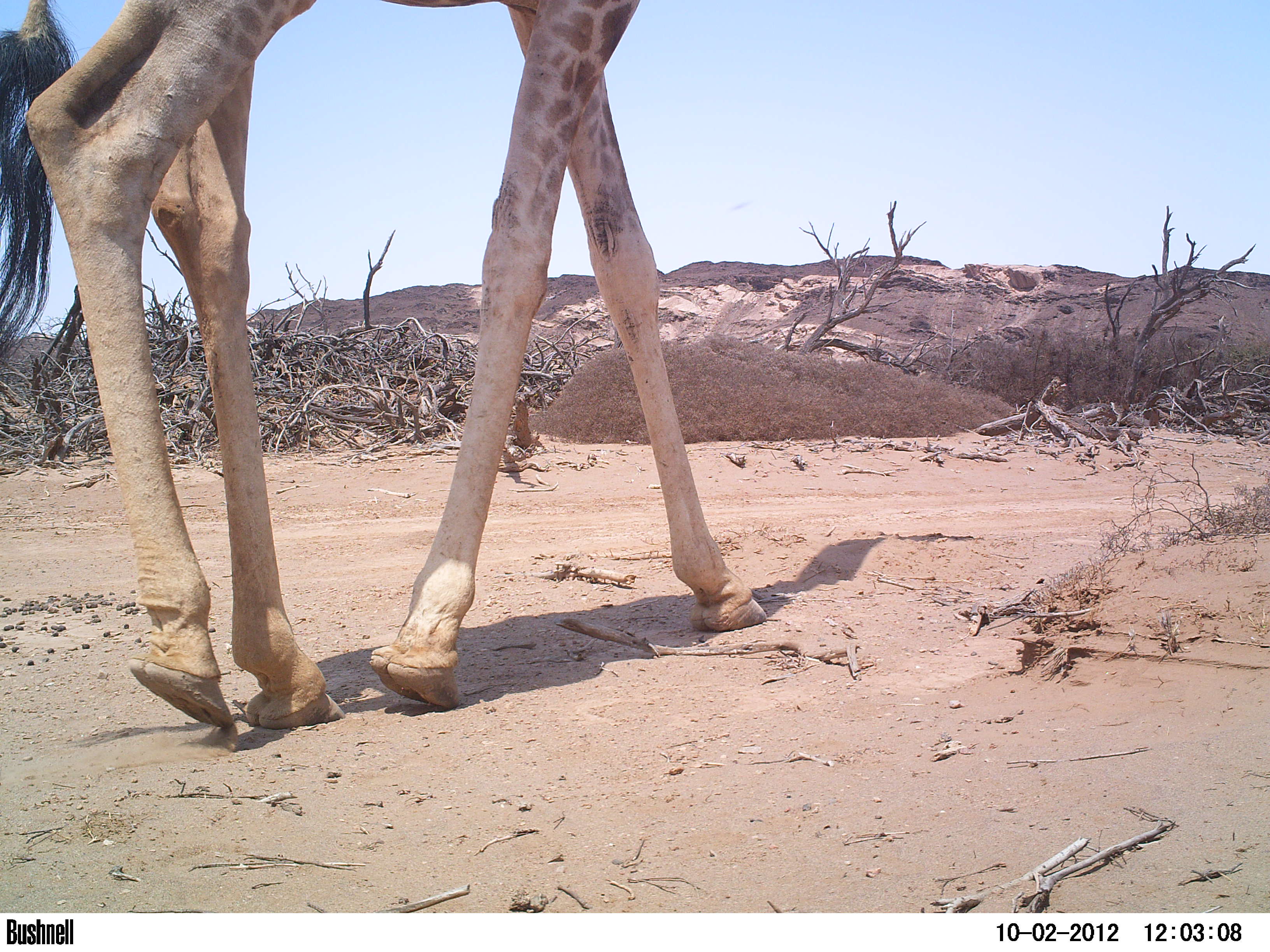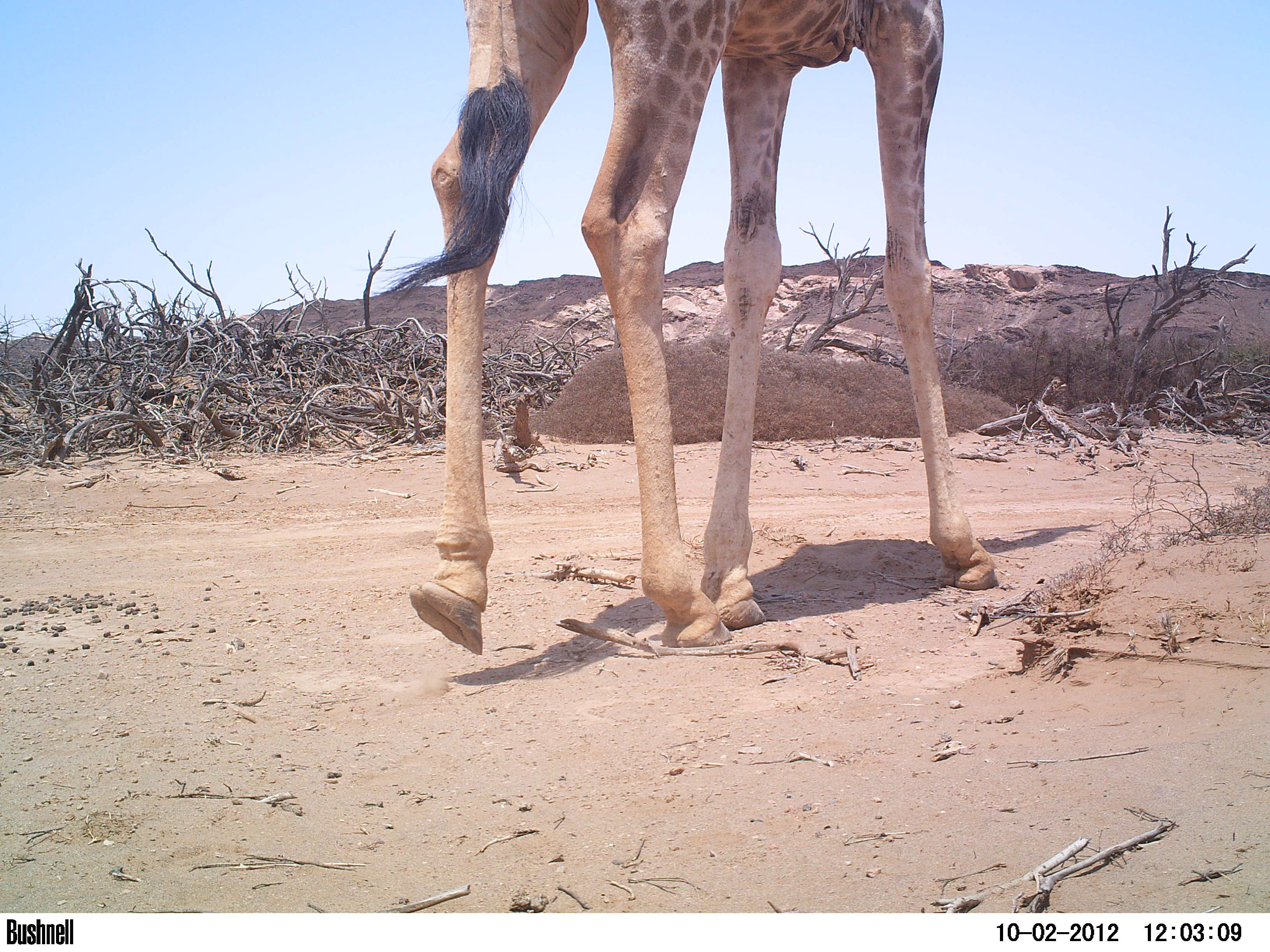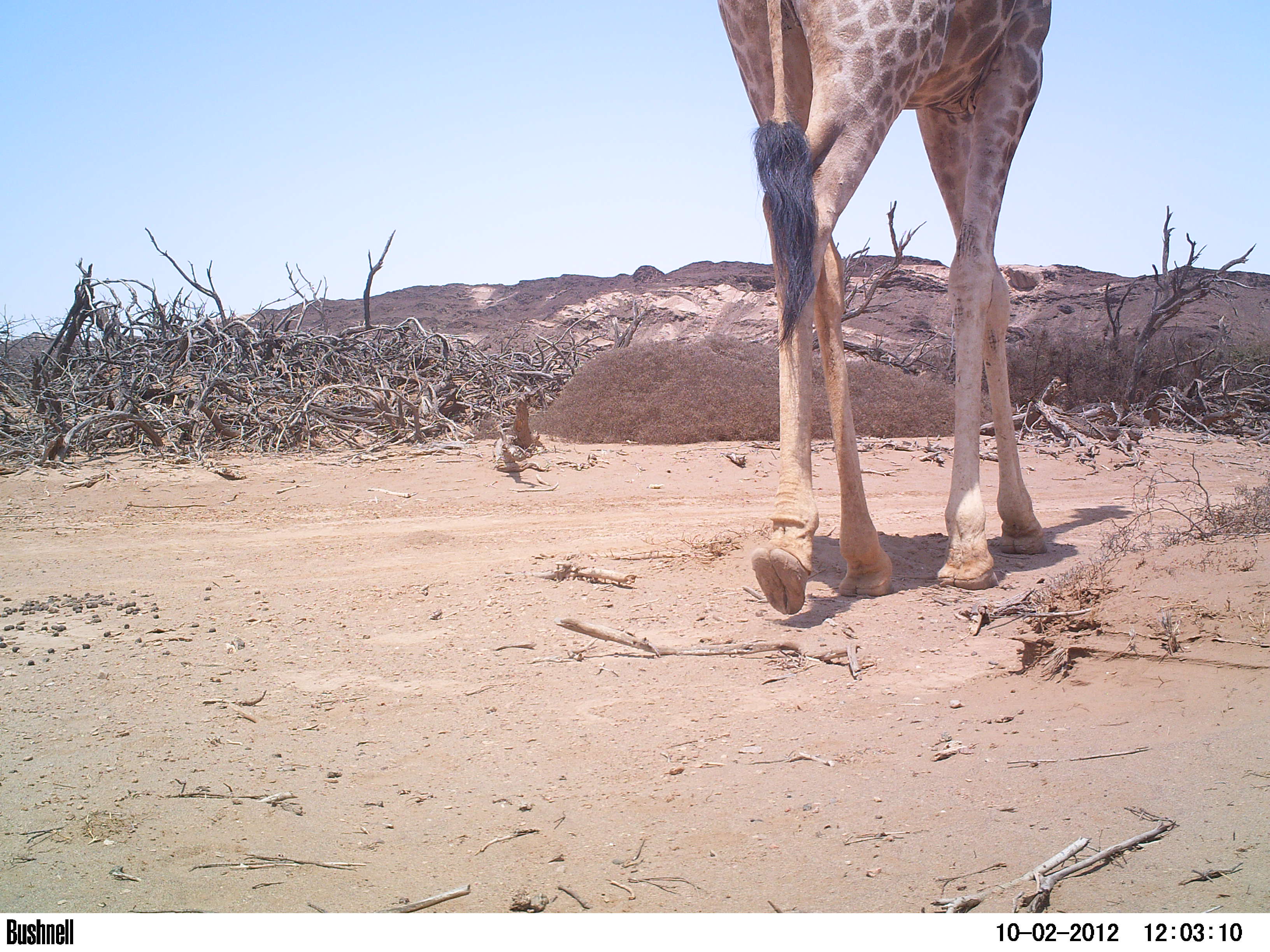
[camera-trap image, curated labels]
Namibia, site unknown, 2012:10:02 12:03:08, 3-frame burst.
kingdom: Animalia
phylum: Chordata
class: Mammalia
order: Artiodactyla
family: Giraffidae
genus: Giraffa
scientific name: Giraffa camelopardalis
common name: giraffe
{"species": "Giraffa camelopardalis (giraffe)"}